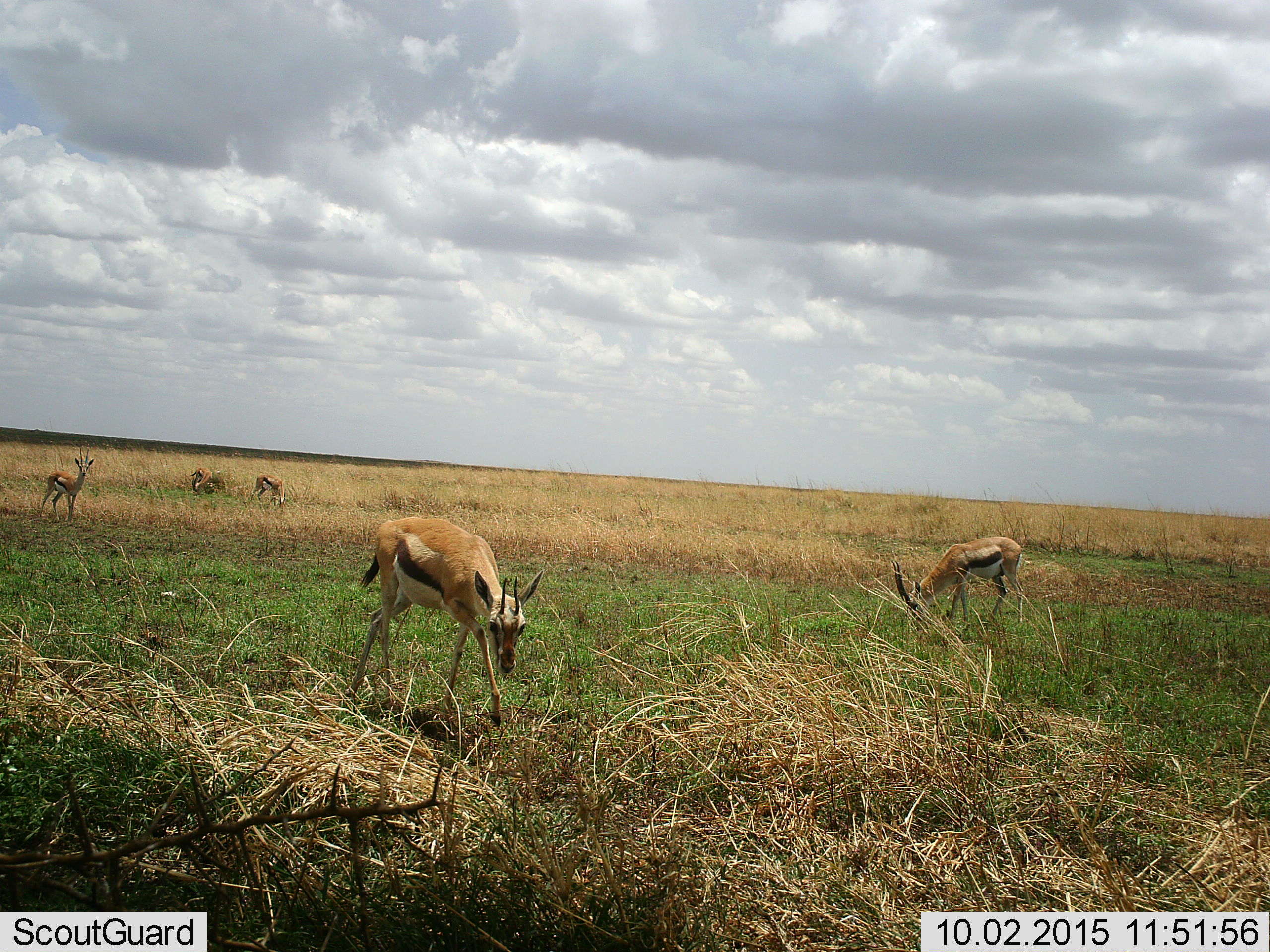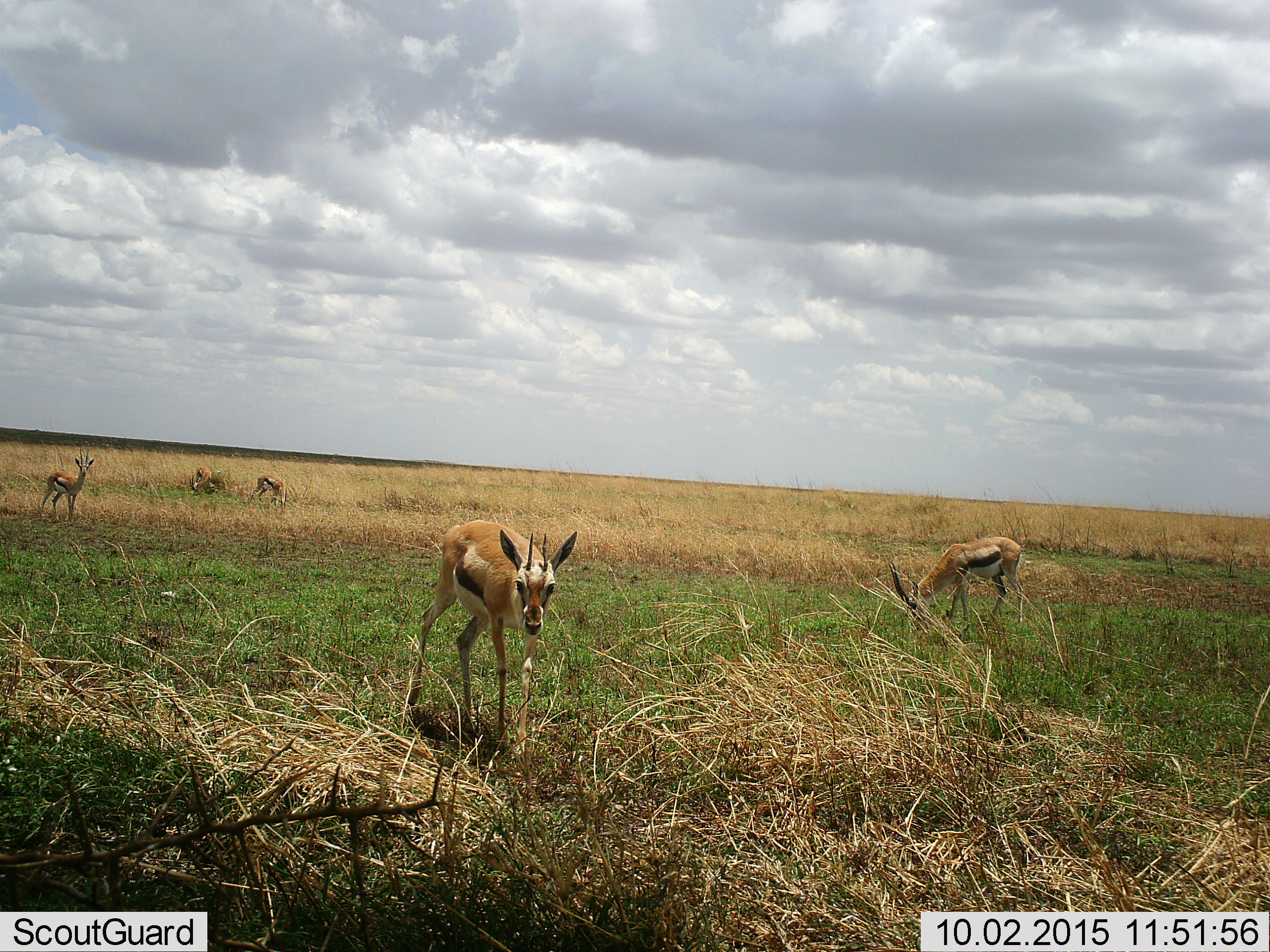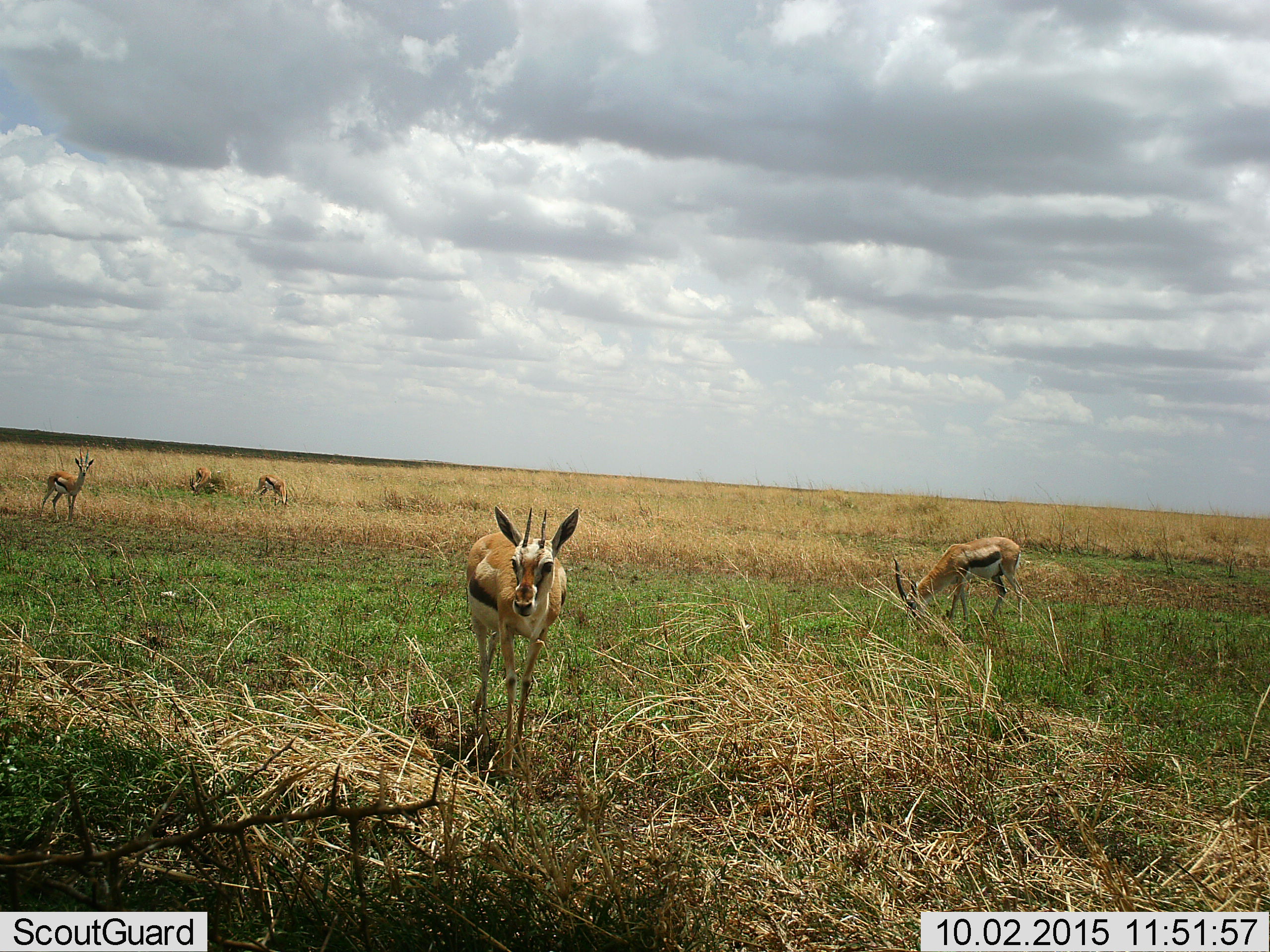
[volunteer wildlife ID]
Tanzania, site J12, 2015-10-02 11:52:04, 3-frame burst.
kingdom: Animalia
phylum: Chordata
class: Mammalia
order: Artiodactyla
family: Bovidae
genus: Eudorcas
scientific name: Eudorcas thomsonii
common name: thomson's gazelle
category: gazellethomsons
Gazellethomsons (thomson's gazelle) (Eudorcas thomsonii), count 5. Behavior (volunteer vote fractions): standing 50%, resting 0%, moving 38%, interacting 0%. Young present (vote fraction): 0%. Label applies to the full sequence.